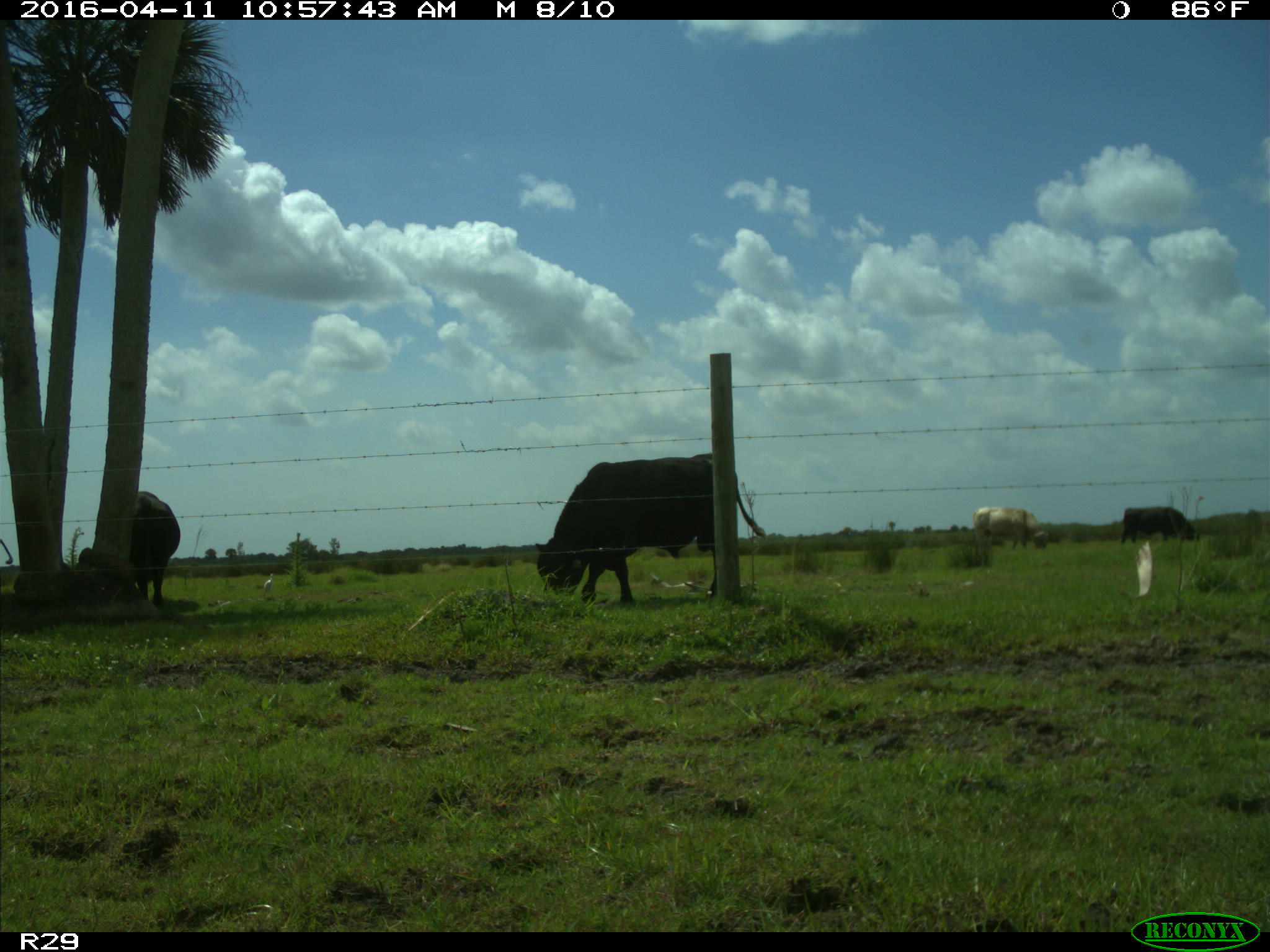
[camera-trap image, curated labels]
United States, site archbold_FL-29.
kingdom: Animalia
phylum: Chordata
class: Mammalia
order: Artiodactyla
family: Bovidae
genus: Bos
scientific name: Bos taurus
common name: domestic cow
Bos taurus (domestic cow).